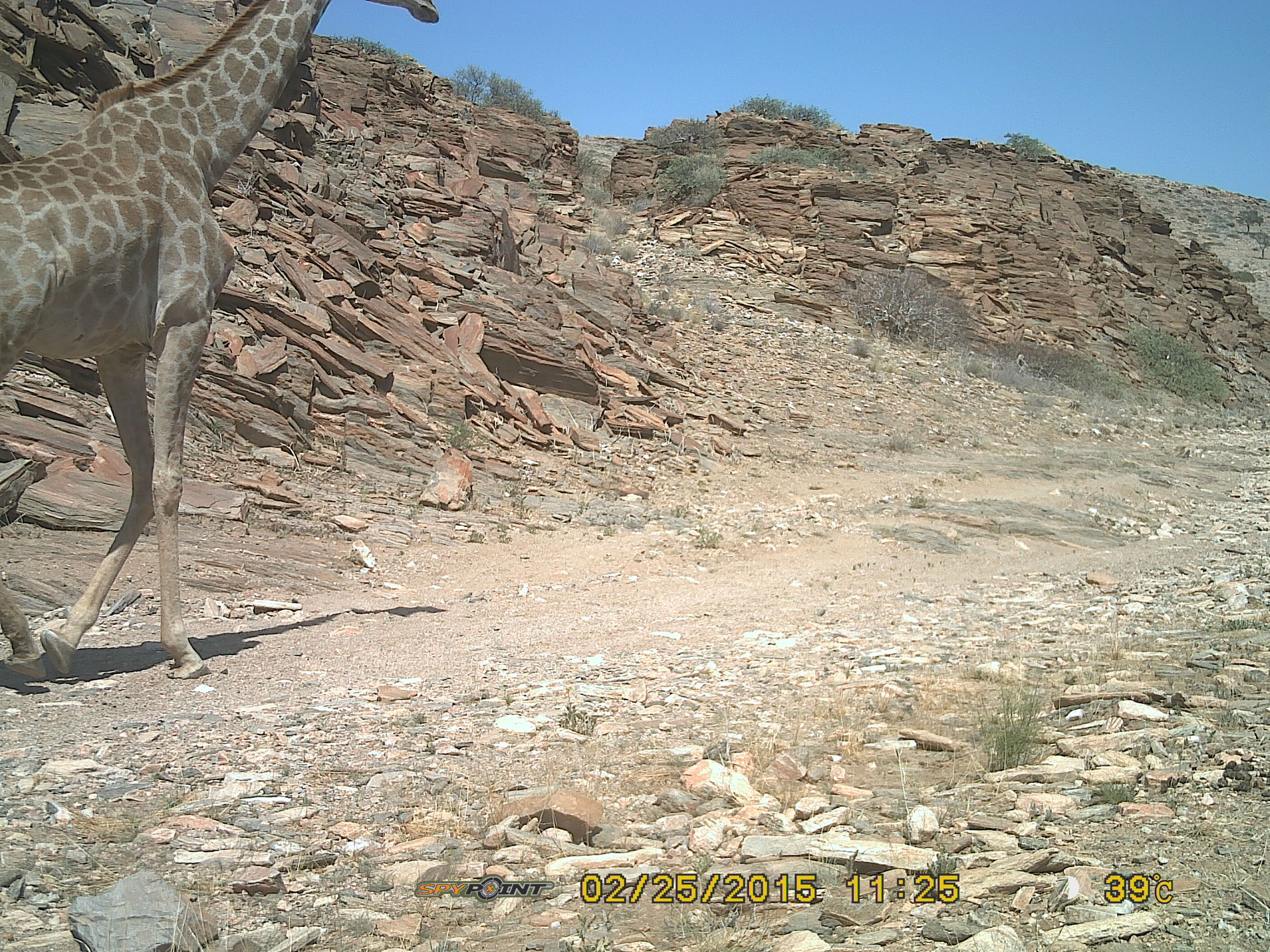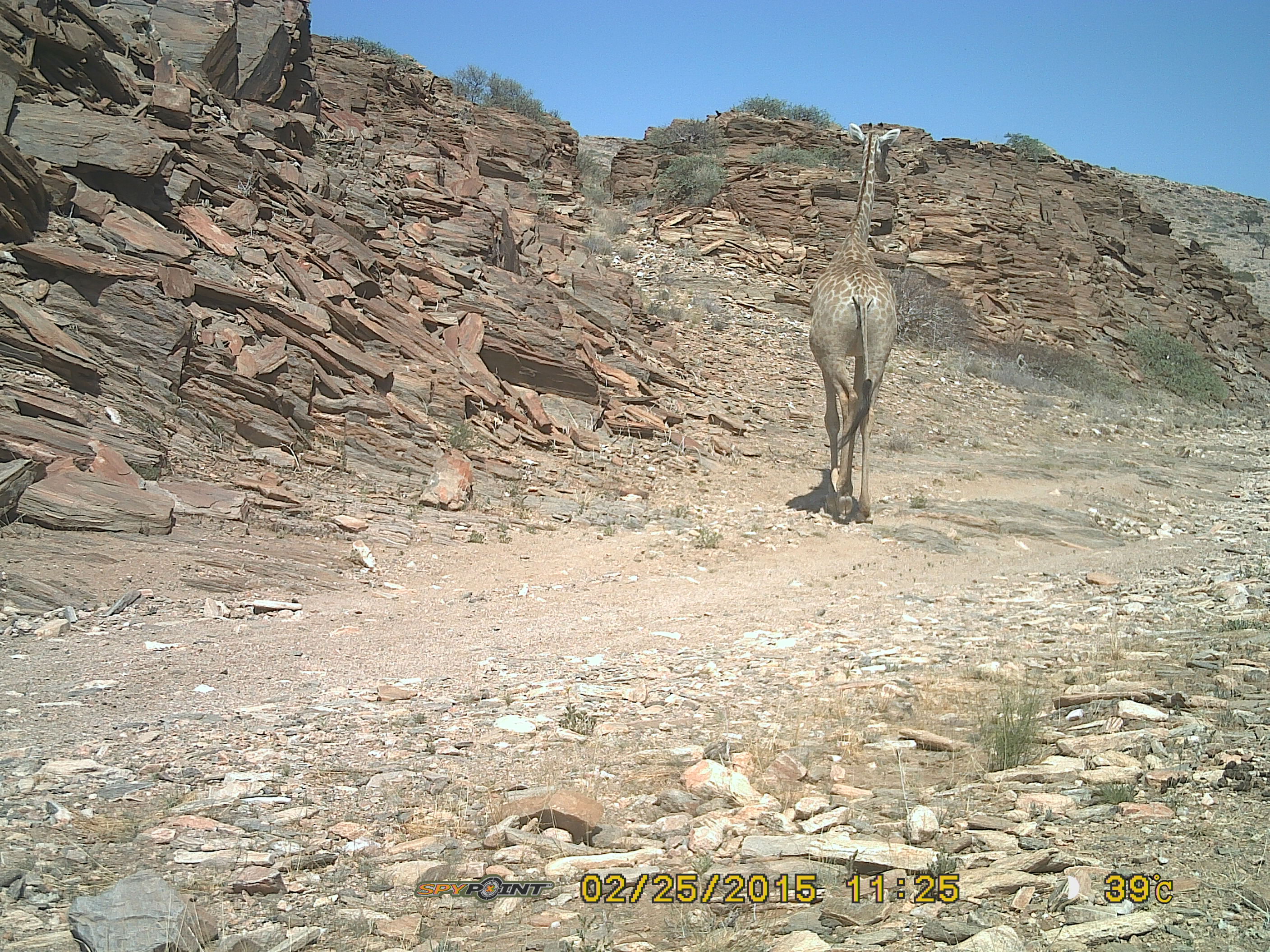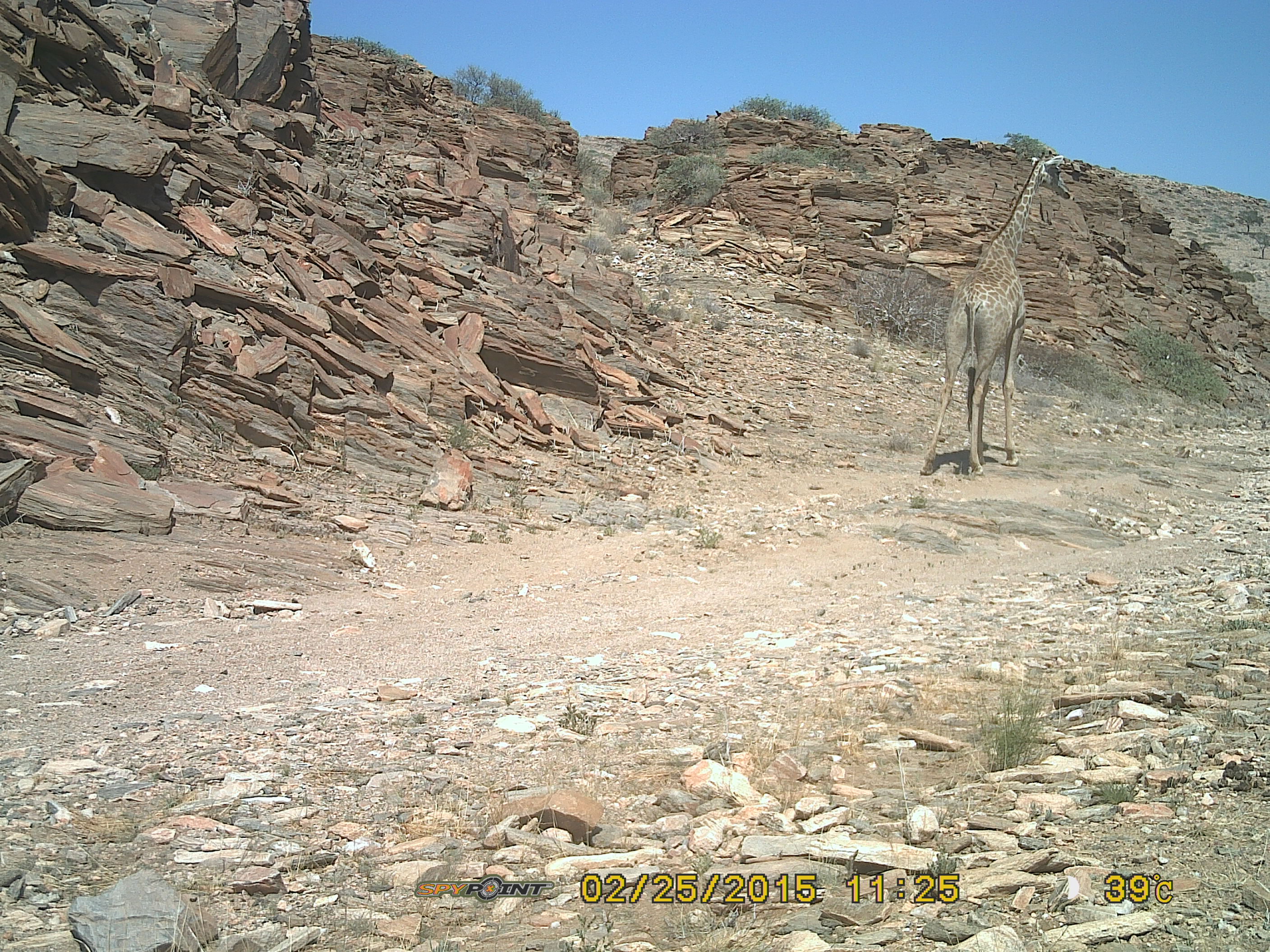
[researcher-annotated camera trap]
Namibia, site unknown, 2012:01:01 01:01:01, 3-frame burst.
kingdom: Animalia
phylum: Chordata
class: Mammalia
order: Artiodactyla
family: Giraffidae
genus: Giraffa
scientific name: Giraffa camelopardalis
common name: giraffe